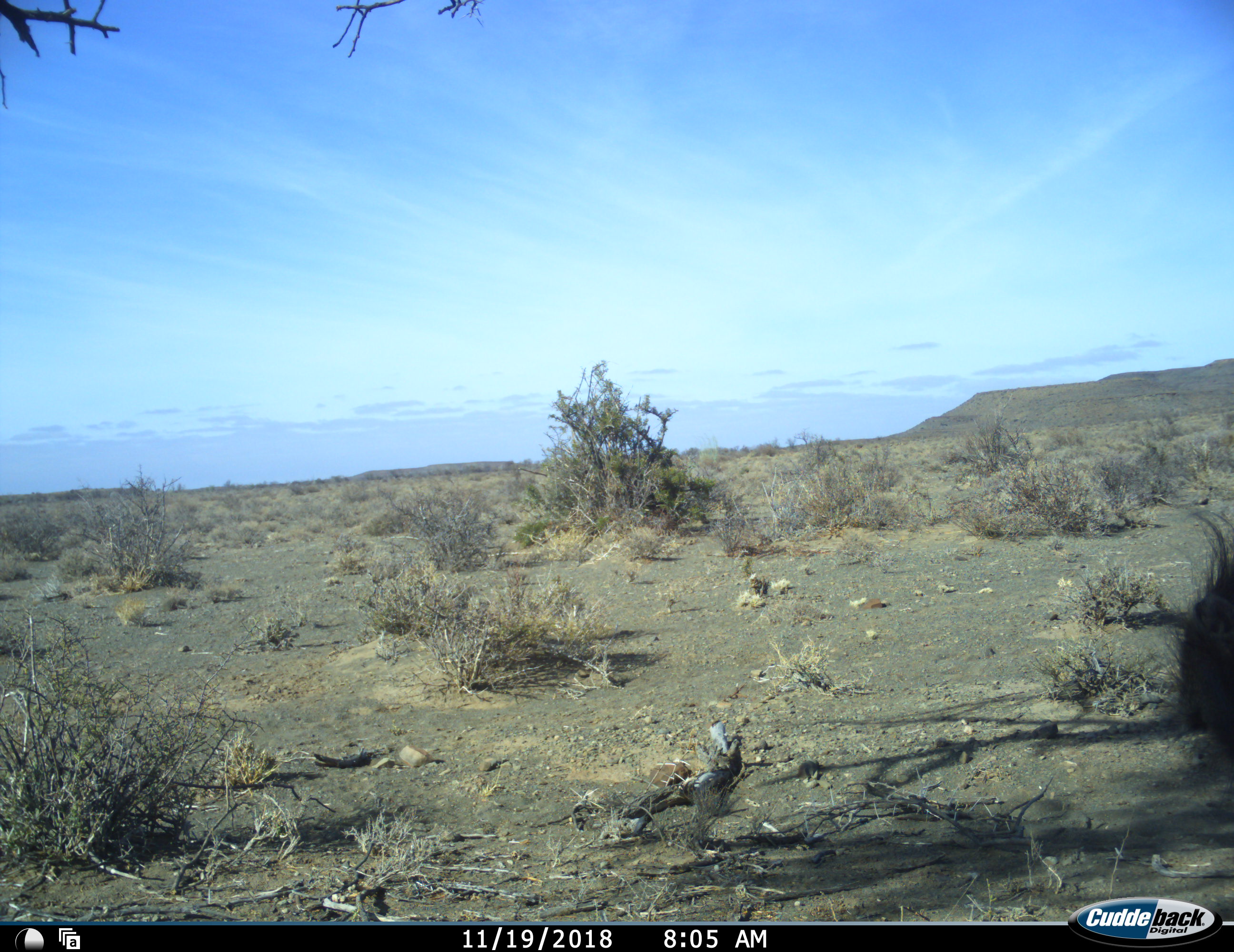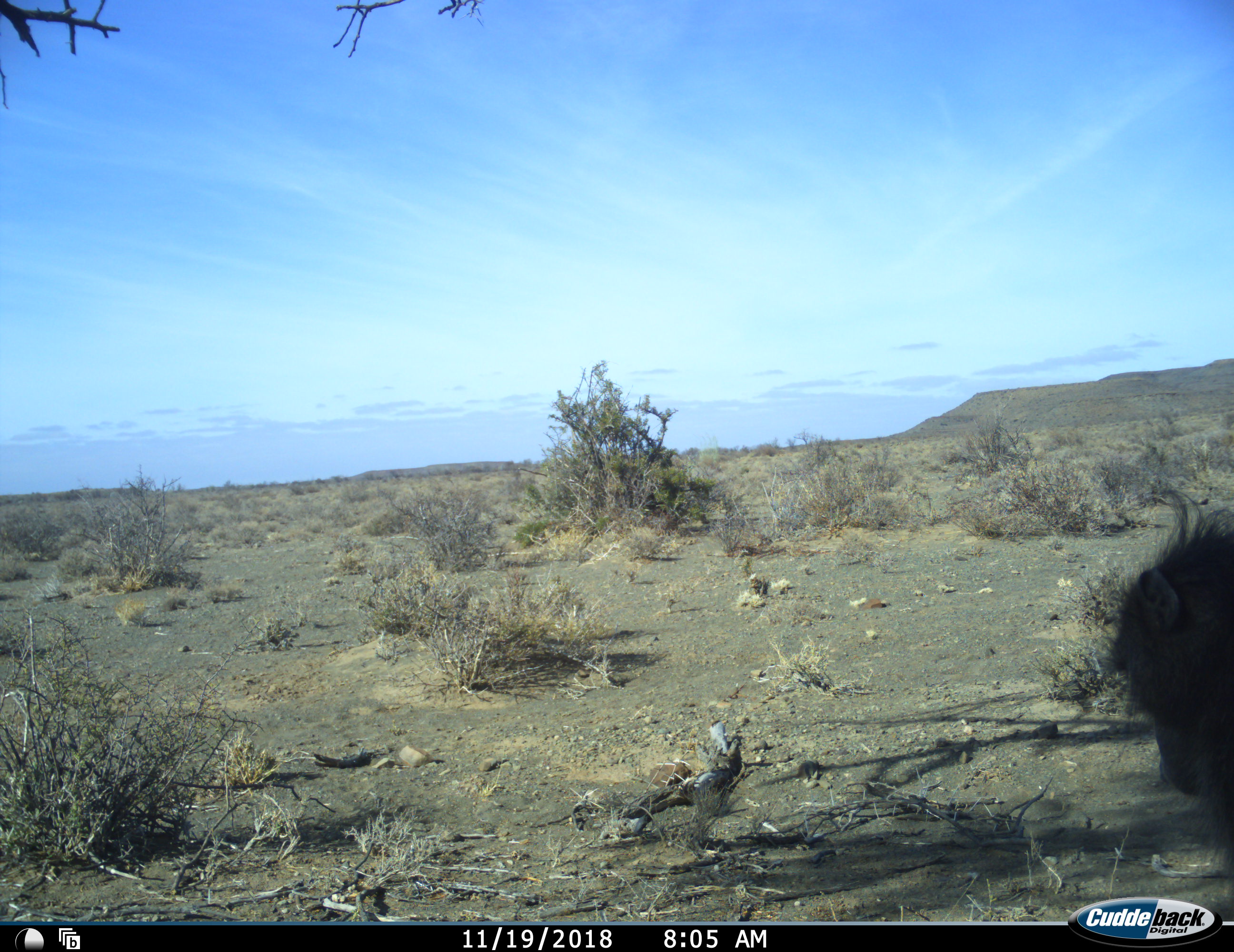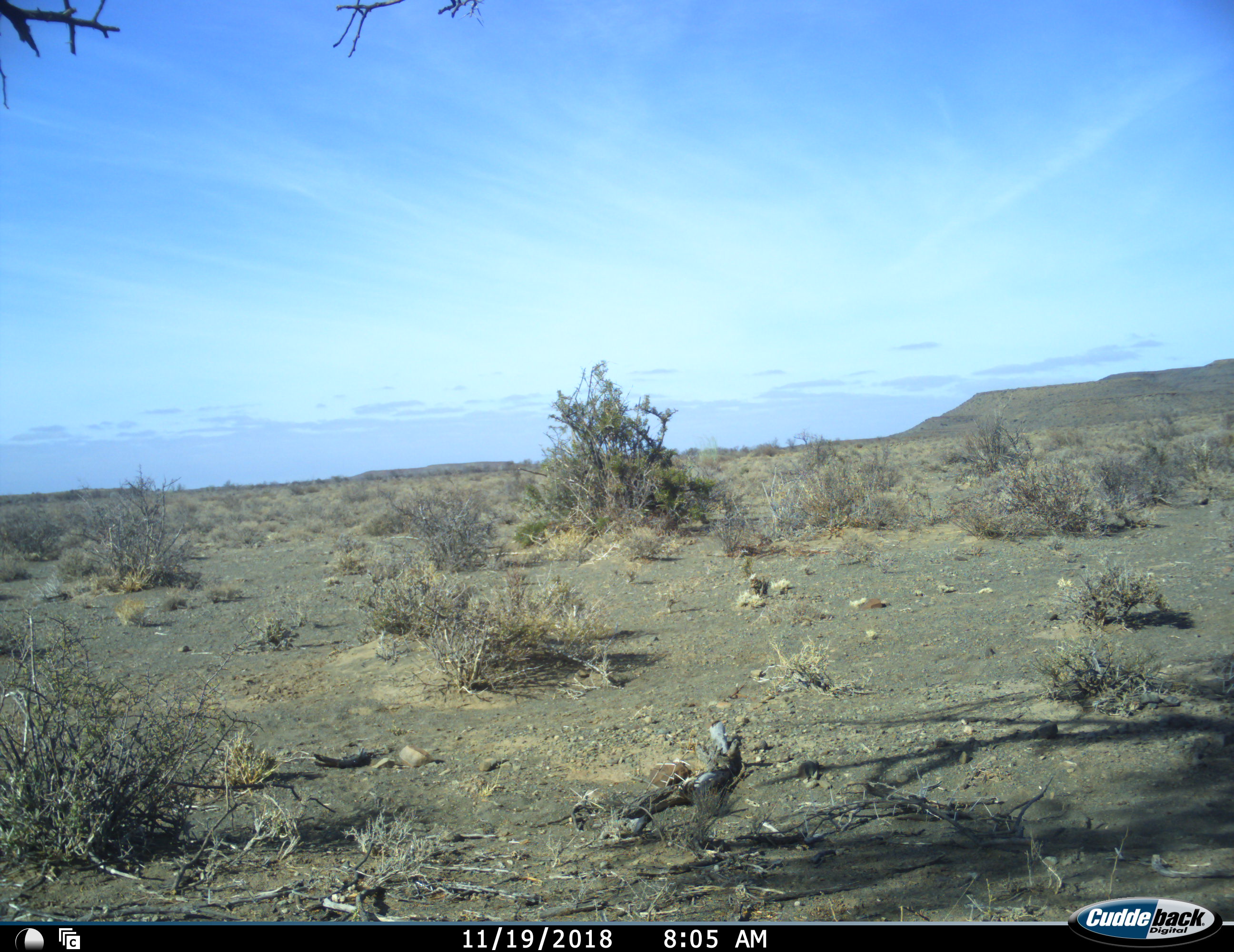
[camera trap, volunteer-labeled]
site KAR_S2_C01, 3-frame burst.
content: unidentified animal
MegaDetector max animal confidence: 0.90